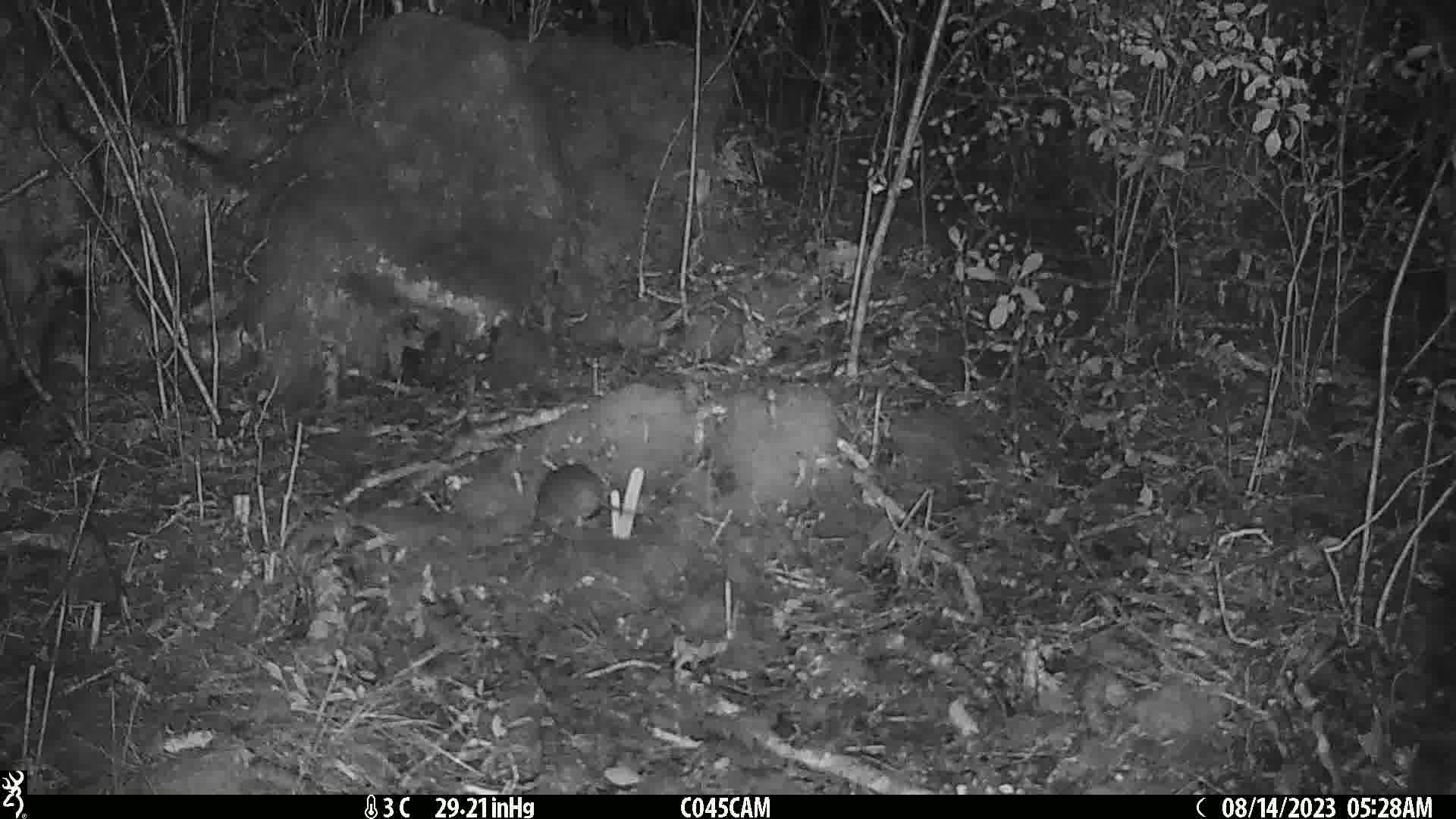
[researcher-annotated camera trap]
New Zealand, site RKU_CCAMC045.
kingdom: Animalia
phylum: Chordata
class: Mammalia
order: Rodentia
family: Muridae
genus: Rattus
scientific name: Rattus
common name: rat